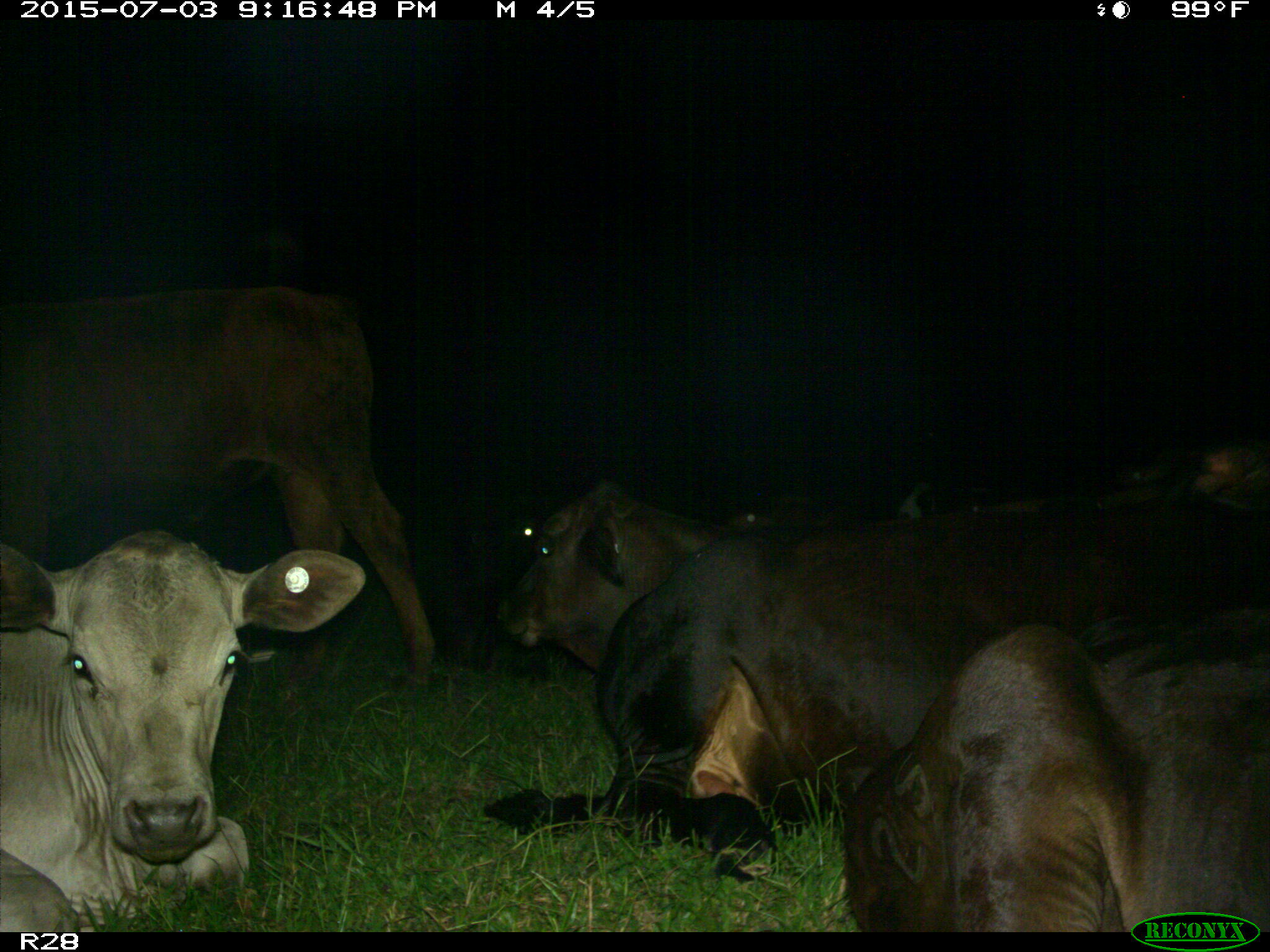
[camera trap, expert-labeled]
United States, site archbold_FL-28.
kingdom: Animalia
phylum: Chordata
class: Mammalia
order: Artiodactyla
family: Bovidae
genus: Bos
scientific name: Bos taurus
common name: domestic cow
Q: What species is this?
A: Bos taurus (domestic cow).